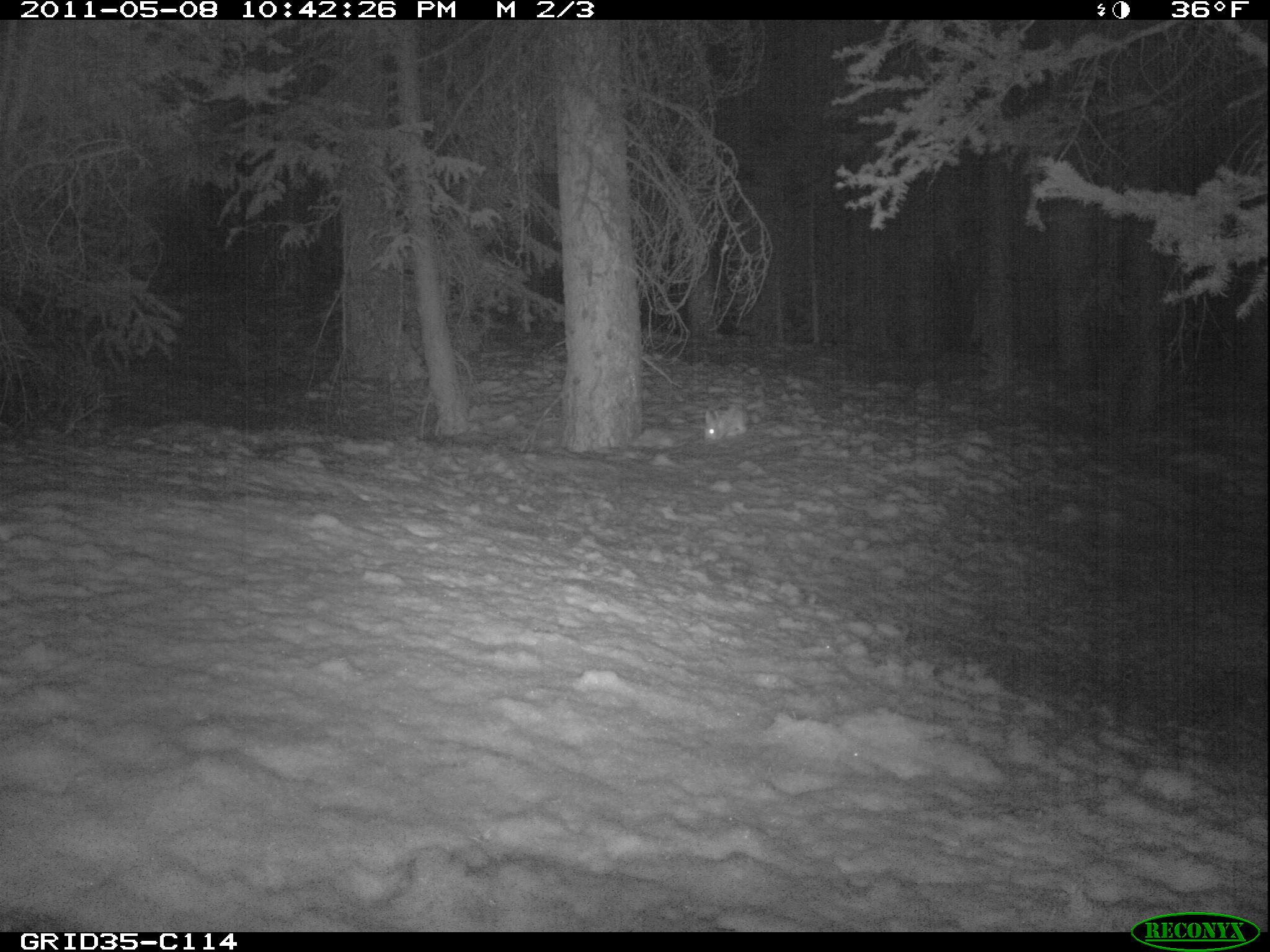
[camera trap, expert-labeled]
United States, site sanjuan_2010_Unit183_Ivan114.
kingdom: Animalia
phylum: Chordata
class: Mammalia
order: Lagomorpha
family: Leporidae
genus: Lepus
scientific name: Lepus americanus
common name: snowshoe hare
Lepus americanus (snowshoe hare).